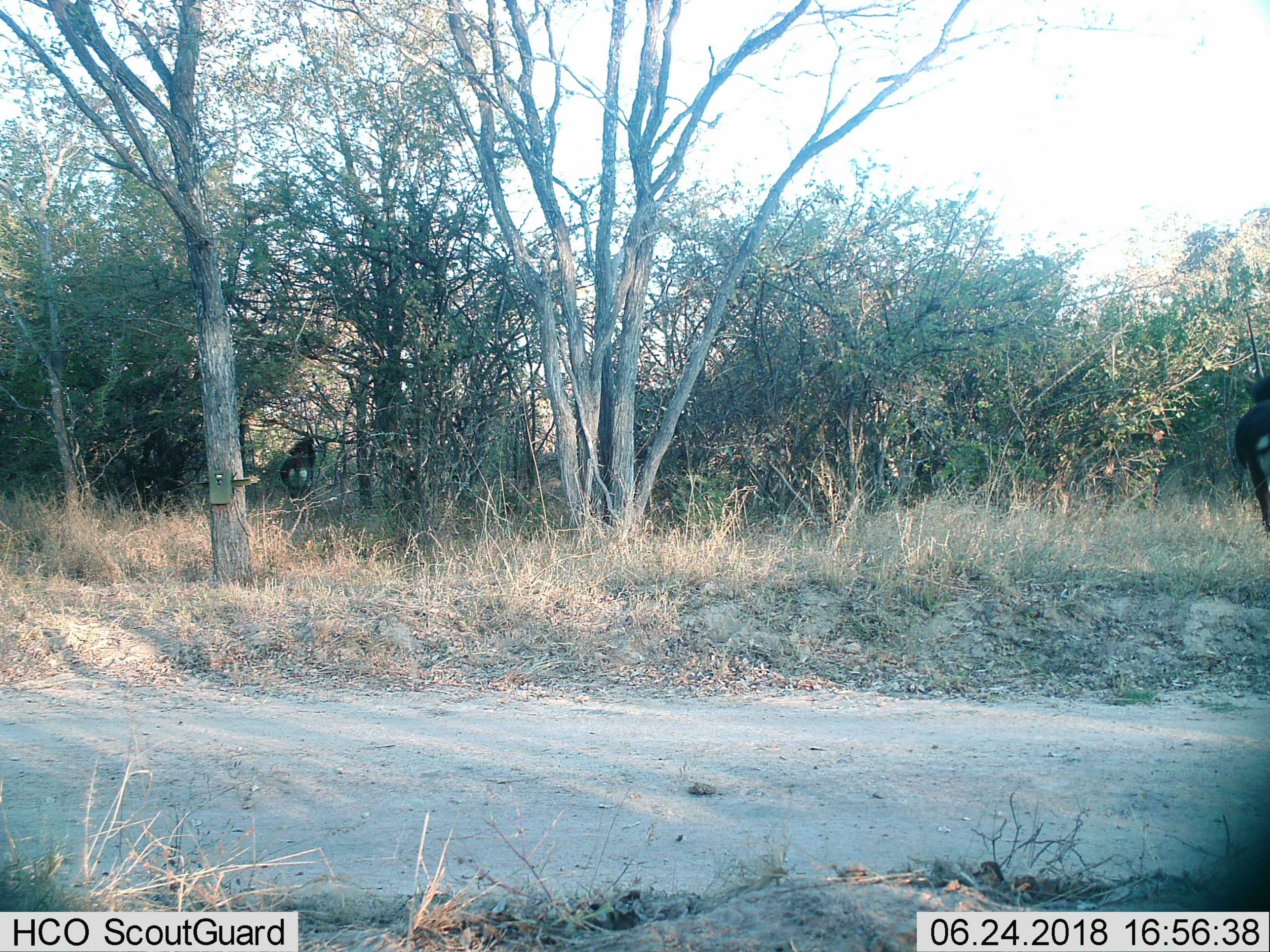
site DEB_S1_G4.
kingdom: Animalia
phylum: Chordata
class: Mammalia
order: Artiodactyla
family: Bovidae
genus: Hippotragus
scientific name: Hippotragus niger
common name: sable antelope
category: sable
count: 2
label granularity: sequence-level